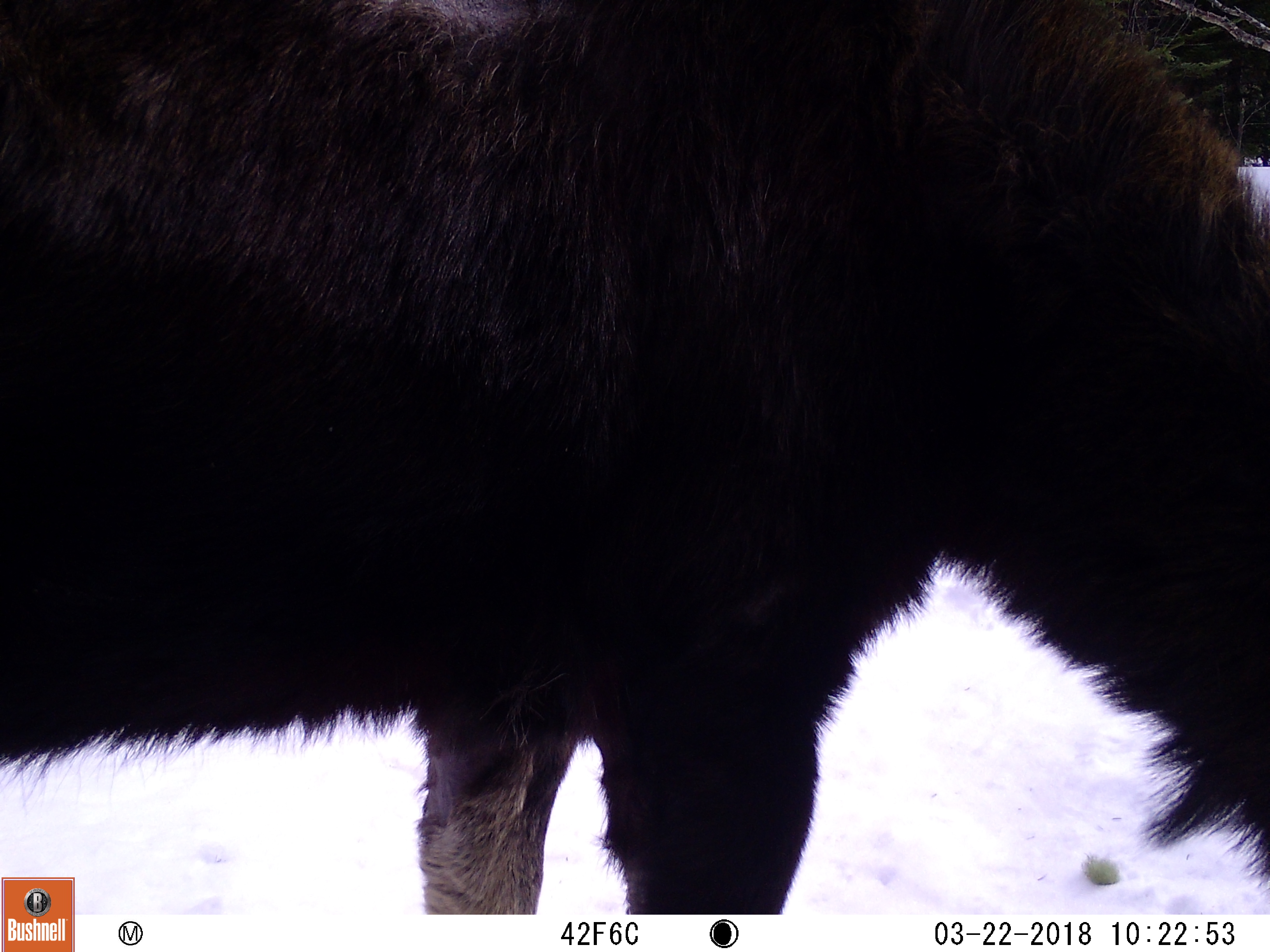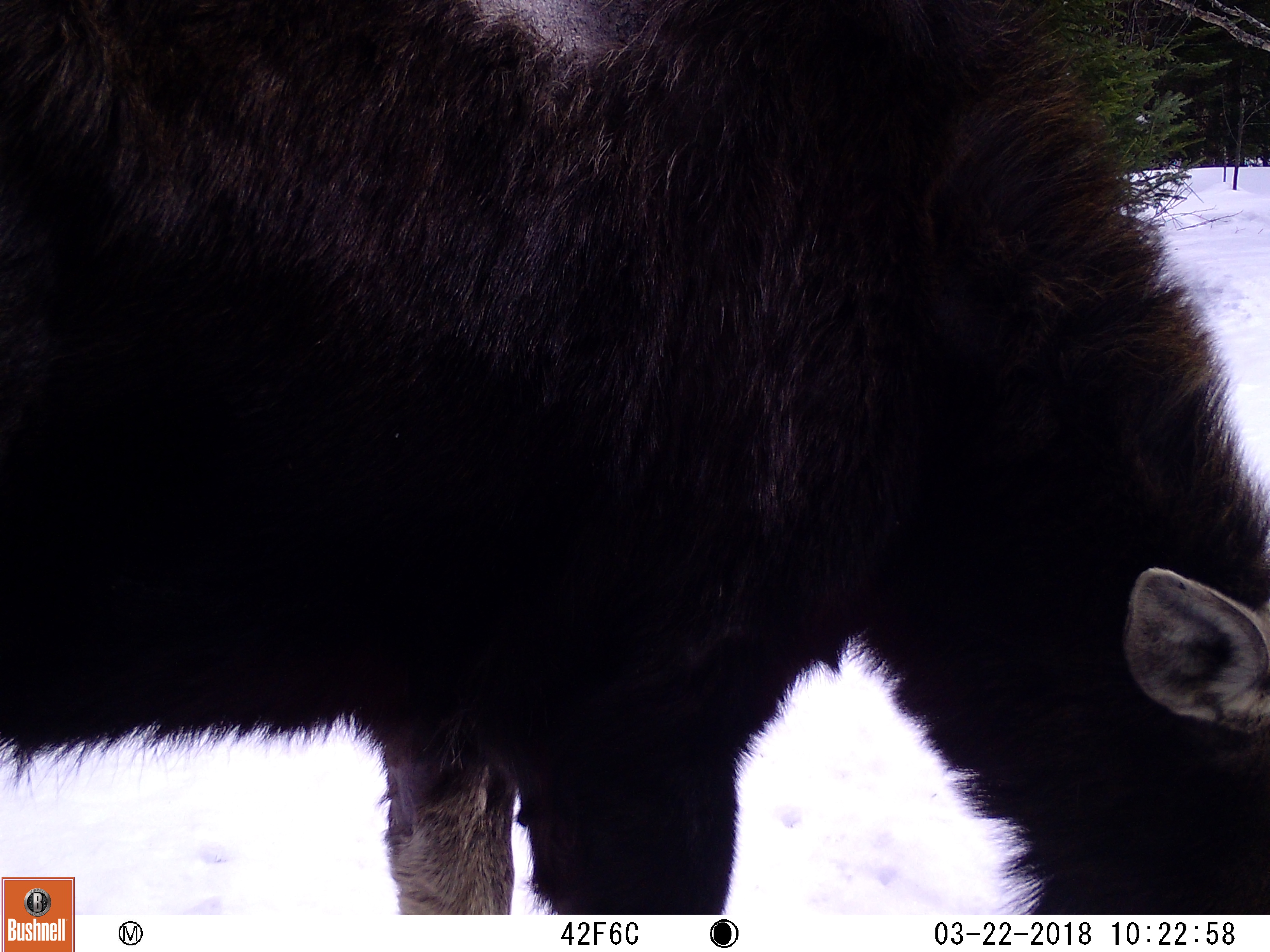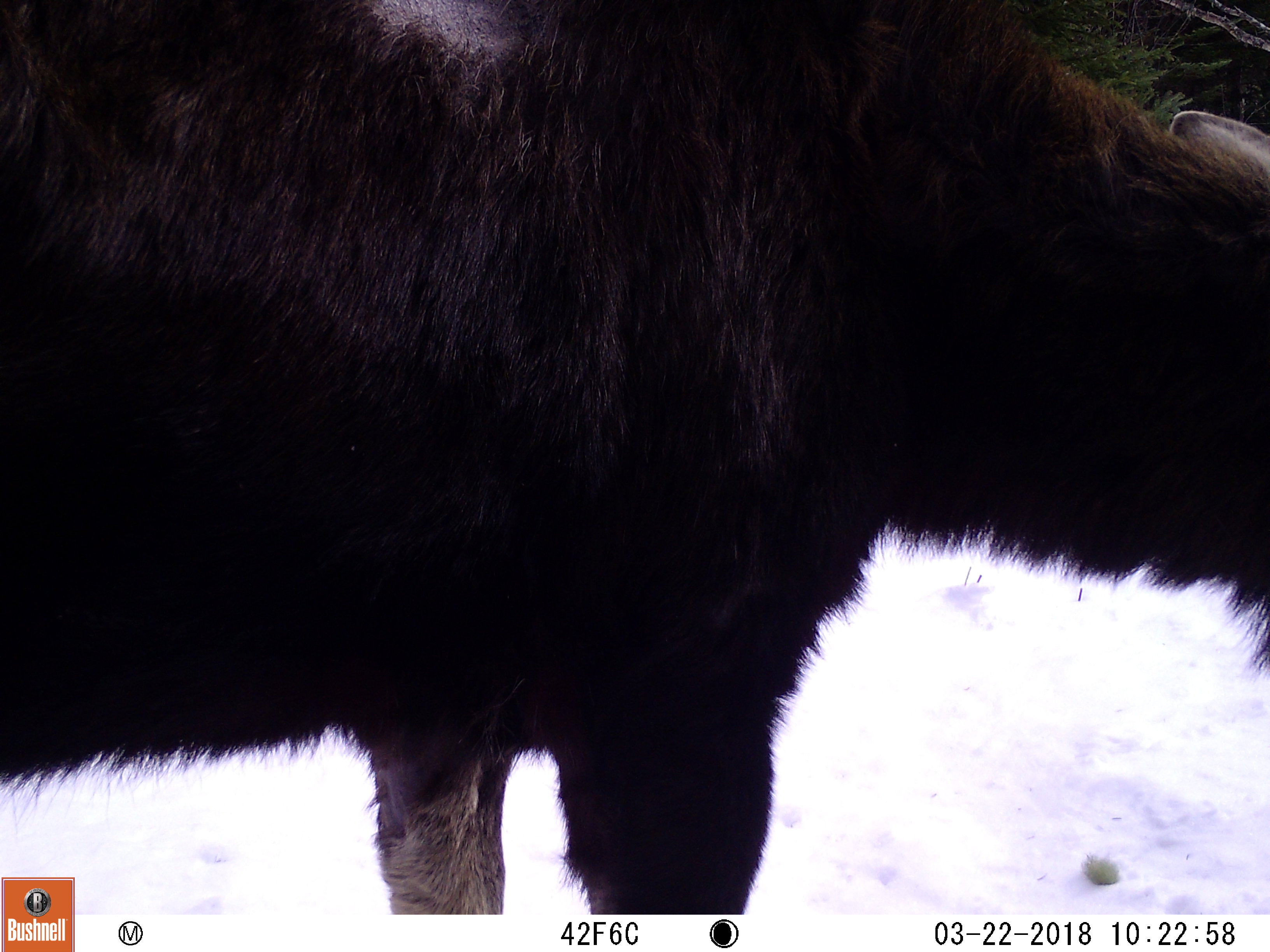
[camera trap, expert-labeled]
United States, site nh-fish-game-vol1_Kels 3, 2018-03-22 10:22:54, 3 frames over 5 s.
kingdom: Animalia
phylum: Chordata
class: Mammalia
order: Artiodactyla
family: Cervidae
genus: Alces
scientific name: Alces alces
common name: moose